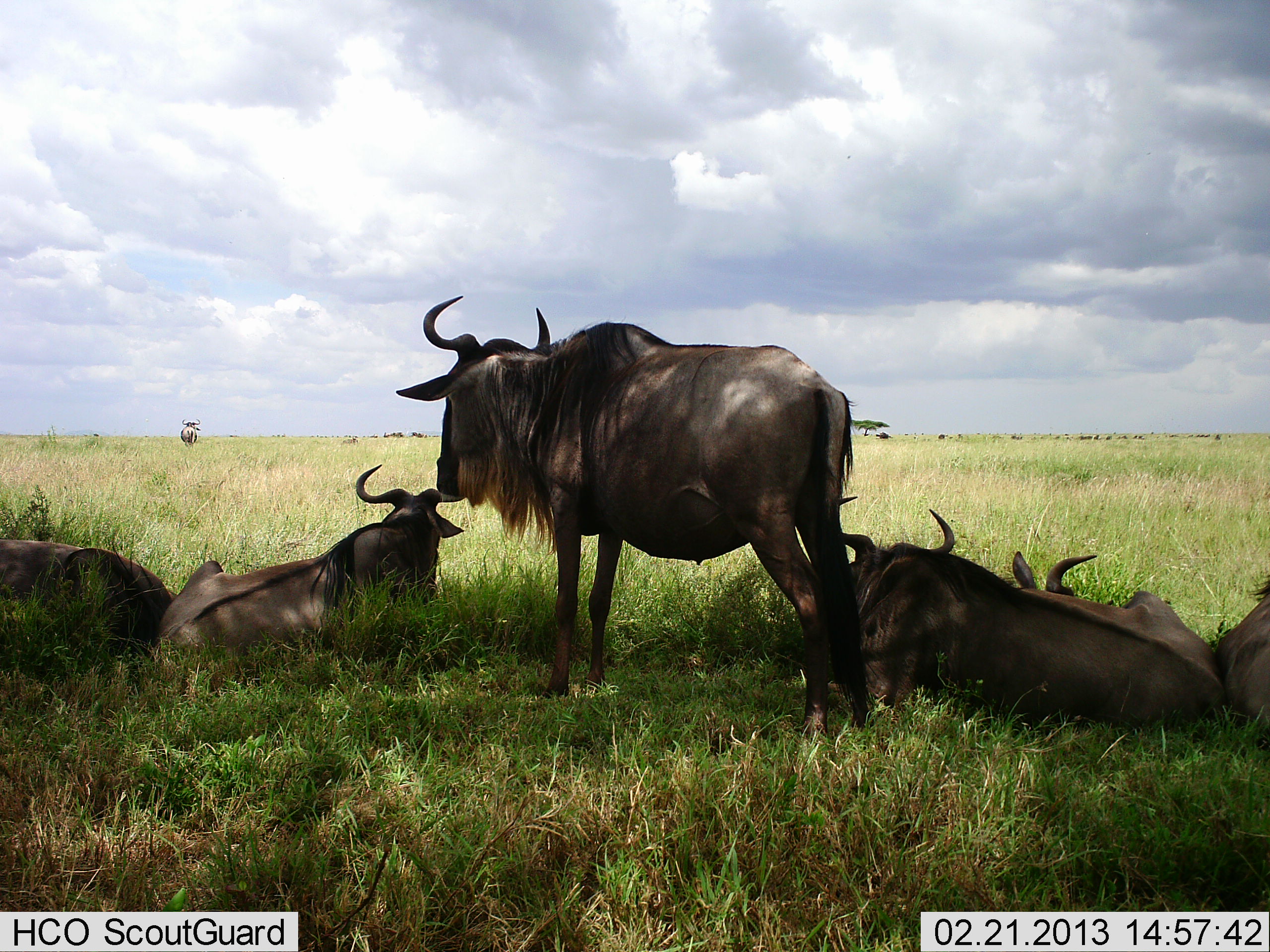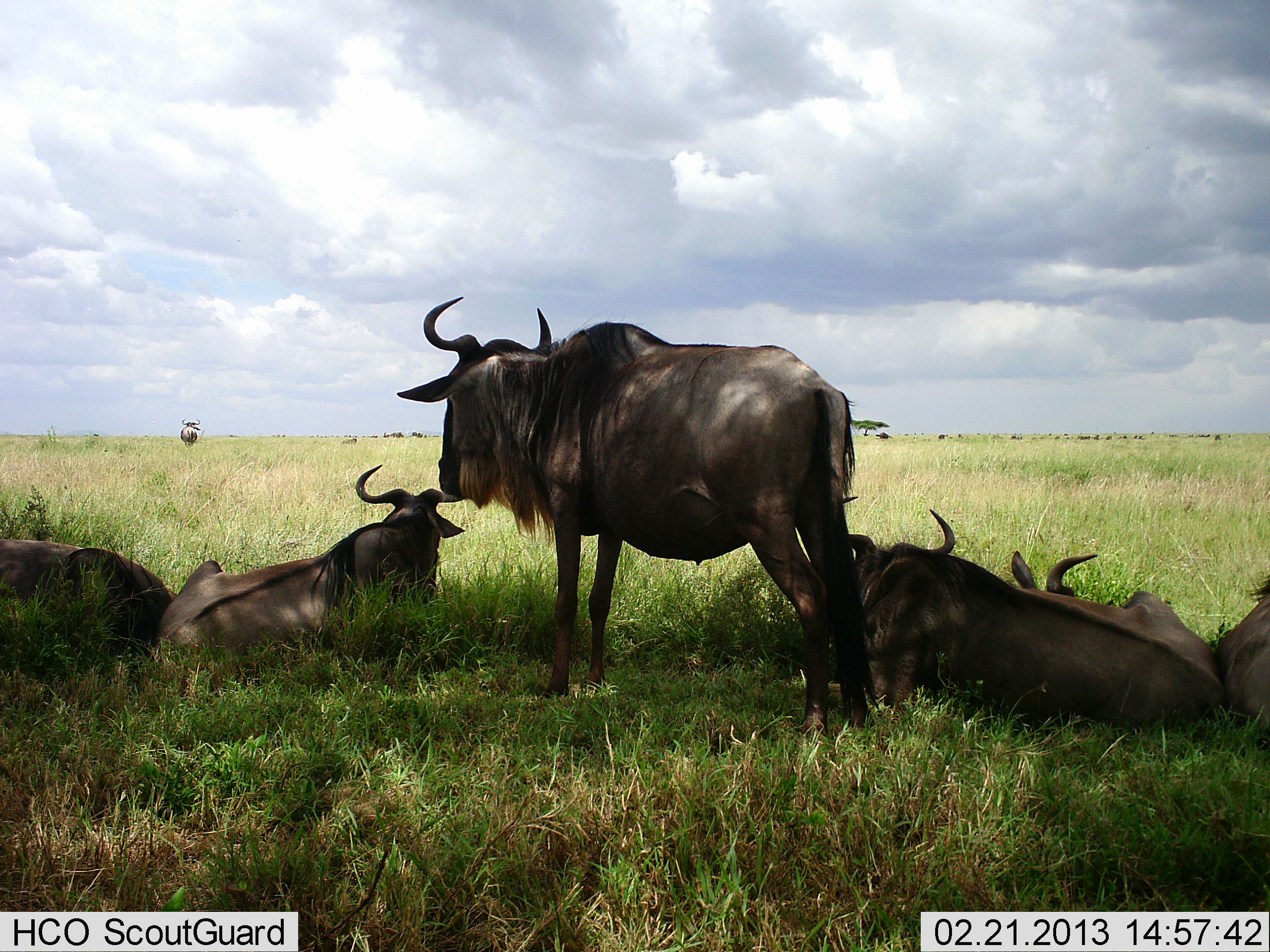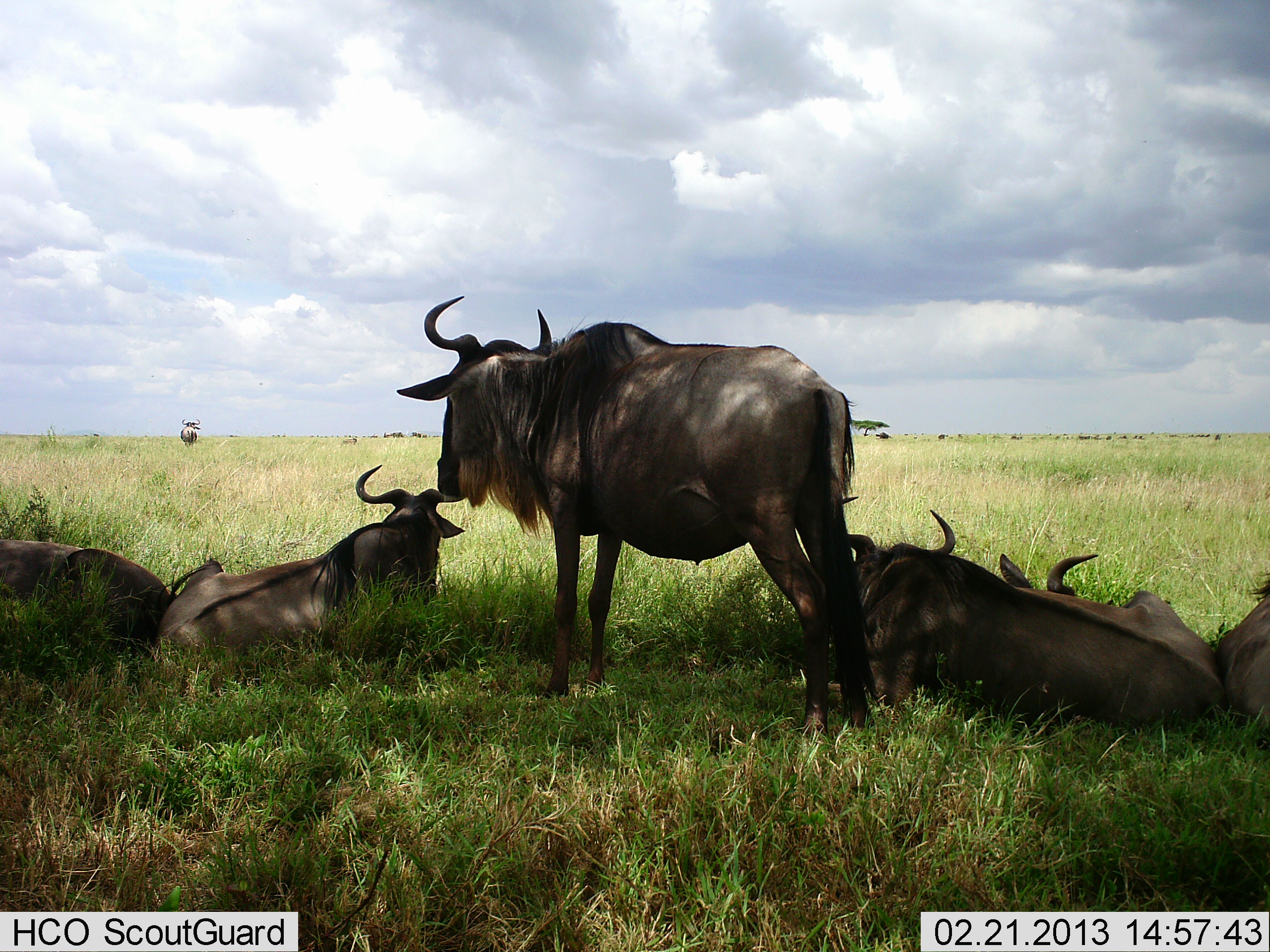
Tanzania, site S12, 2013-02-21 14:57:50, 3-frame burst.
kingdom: Animalia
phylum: Chordata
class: Mammalia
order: Artiodactyla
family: Bovidae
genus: Connochaetes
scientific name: Connochaetes taurinus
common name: blue wildebeest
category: wildebeest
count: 7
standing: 89%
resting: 100%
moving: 0%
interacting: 0%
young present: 0%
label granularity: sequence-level